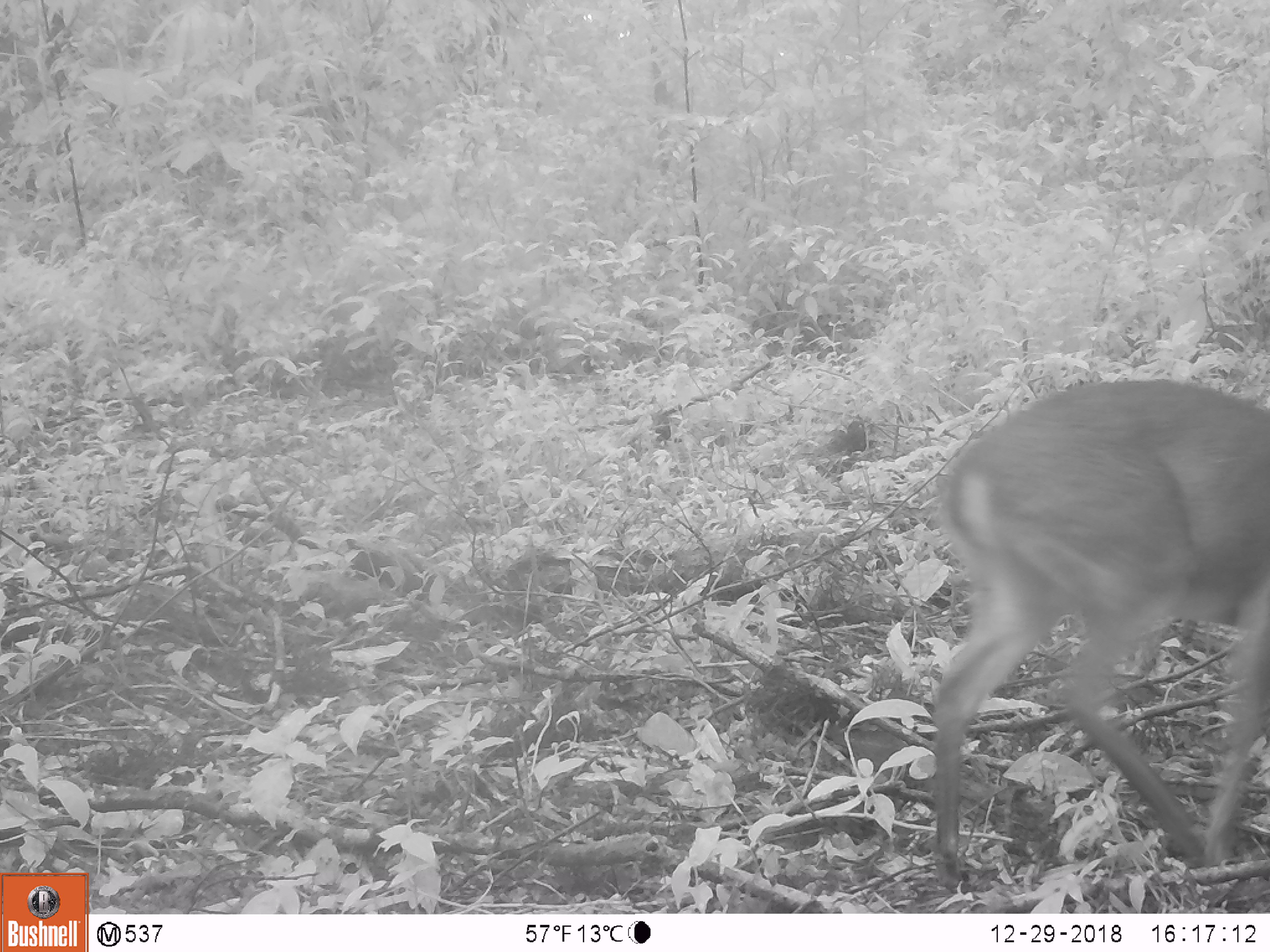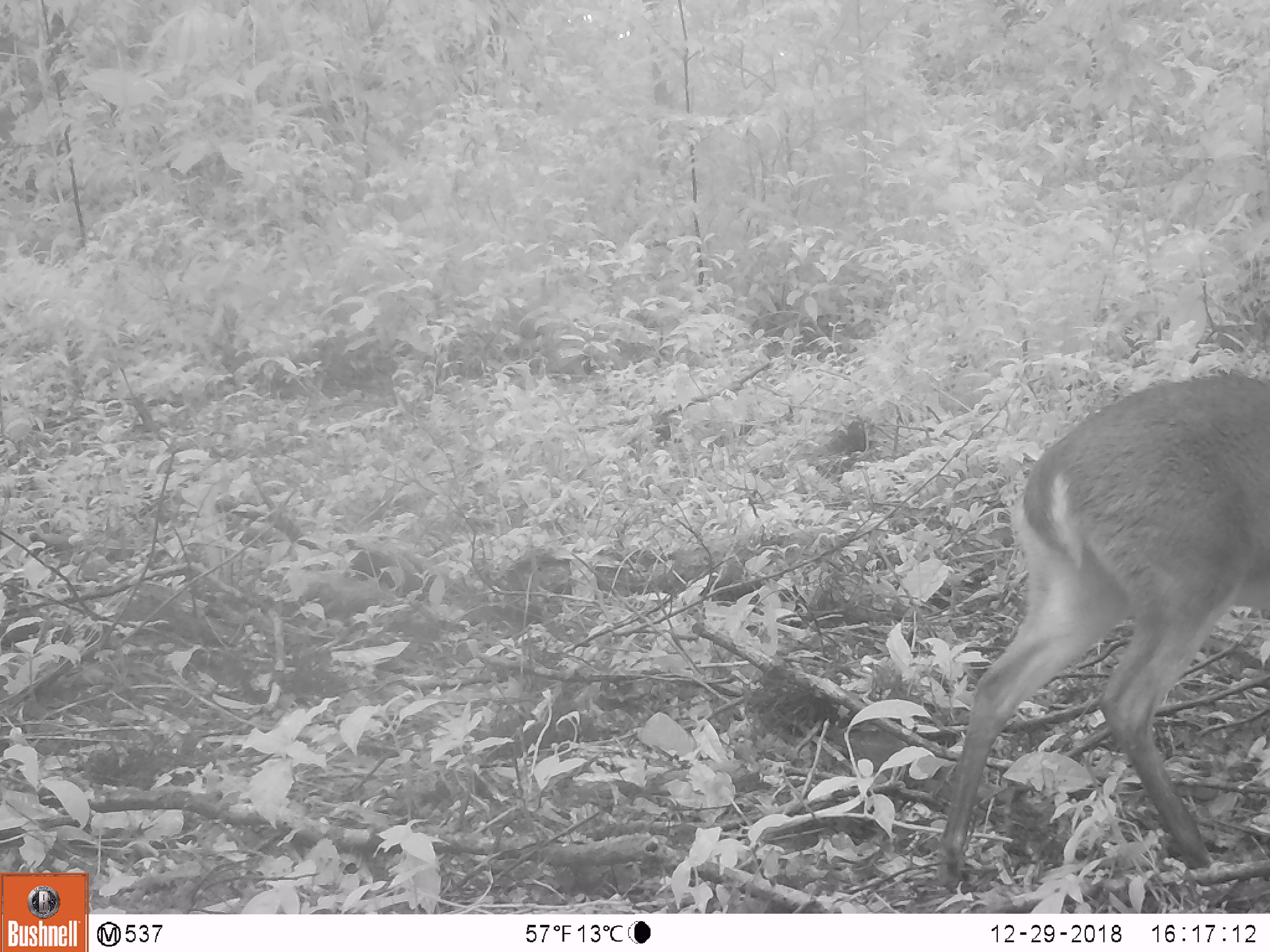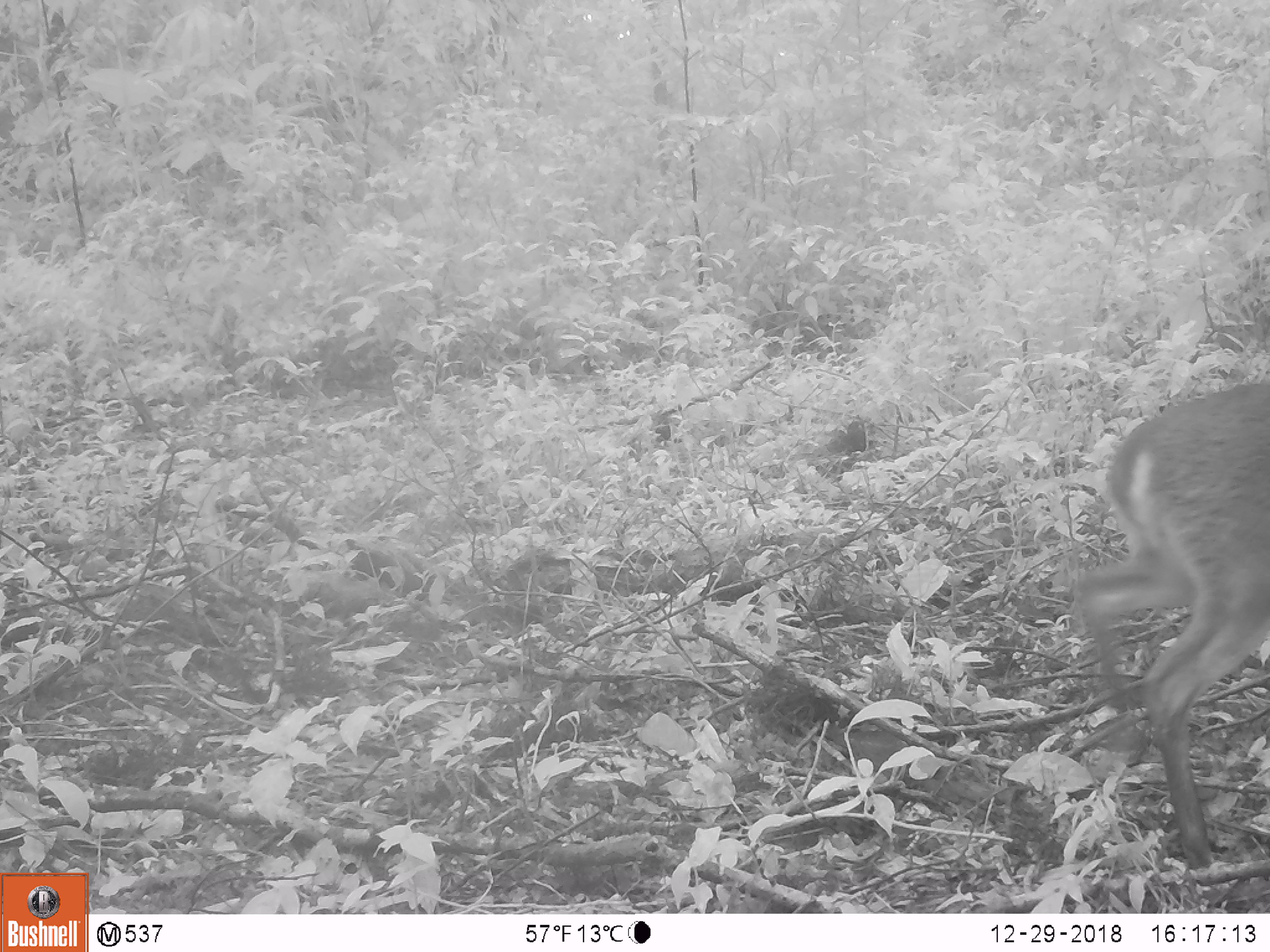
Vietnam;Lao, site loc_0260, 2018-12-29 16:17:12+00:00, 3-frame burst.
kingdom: Animalia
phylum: Chordata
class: Mammalia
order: Artiodactyla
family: Cervidae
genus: Muntiacus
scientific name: Muntiacus vuquangensis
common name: large-antlered muntjac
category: large antlered muntjac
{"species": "large antlered muntjac (large-antlered muntjac) (Muntiacus vuquangensis)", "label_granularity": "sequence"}